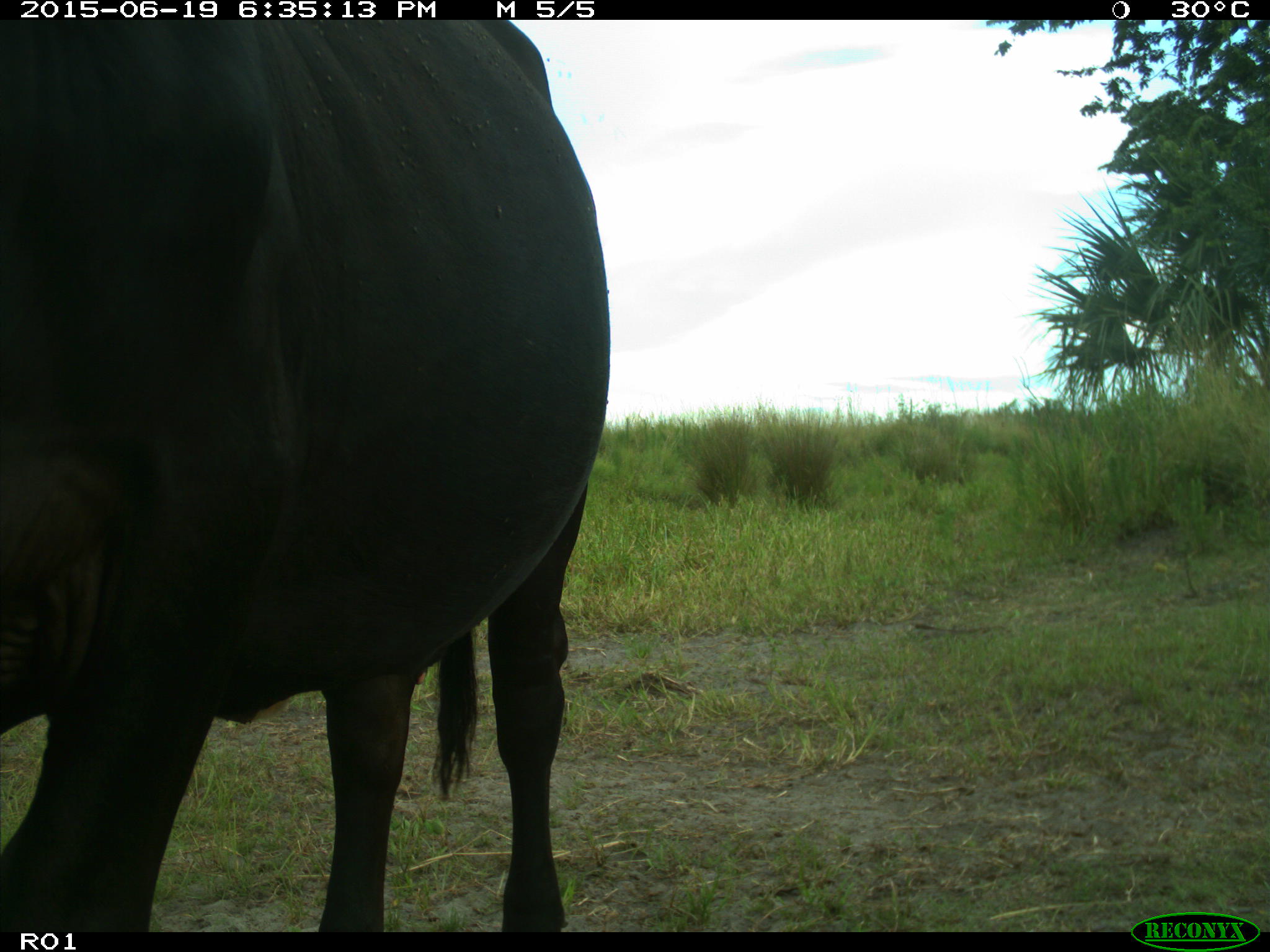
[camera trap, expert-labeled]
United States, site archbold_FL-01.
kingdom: Animalia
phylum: Chordata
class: Mammalia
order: Artiodactyla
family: Bovidae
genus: Bos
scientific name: Bos taurus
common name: domestic cow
Bos taurus (domestic cow).